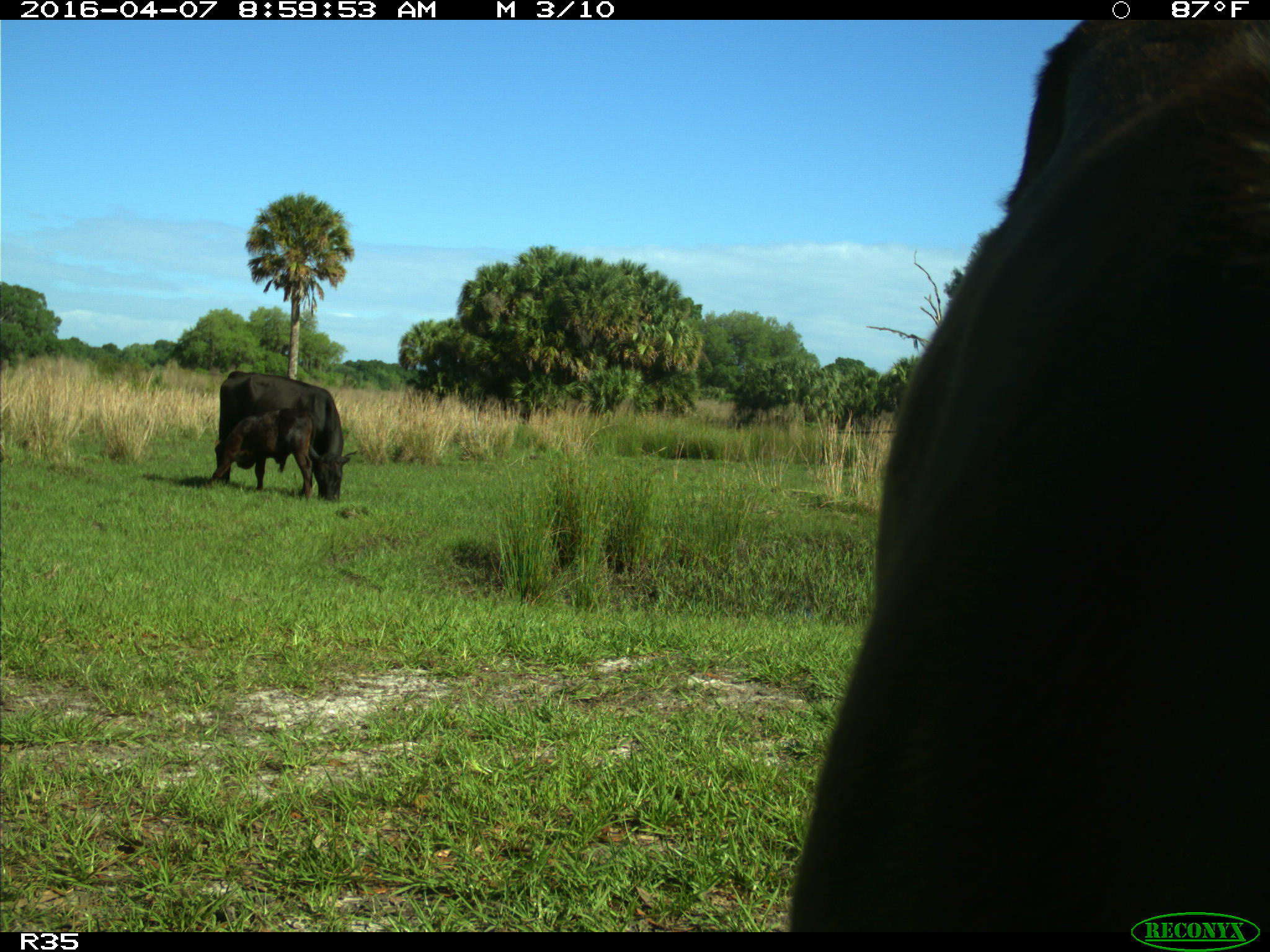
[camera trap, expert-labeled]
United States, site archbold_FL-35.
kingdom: Animalia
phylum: Chordata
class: Mammalia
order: Artiodactyla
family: Bovidae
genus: Bos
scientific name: Bos taurus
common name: domestic cow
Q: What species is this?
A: Bos taurus (domestic cow).